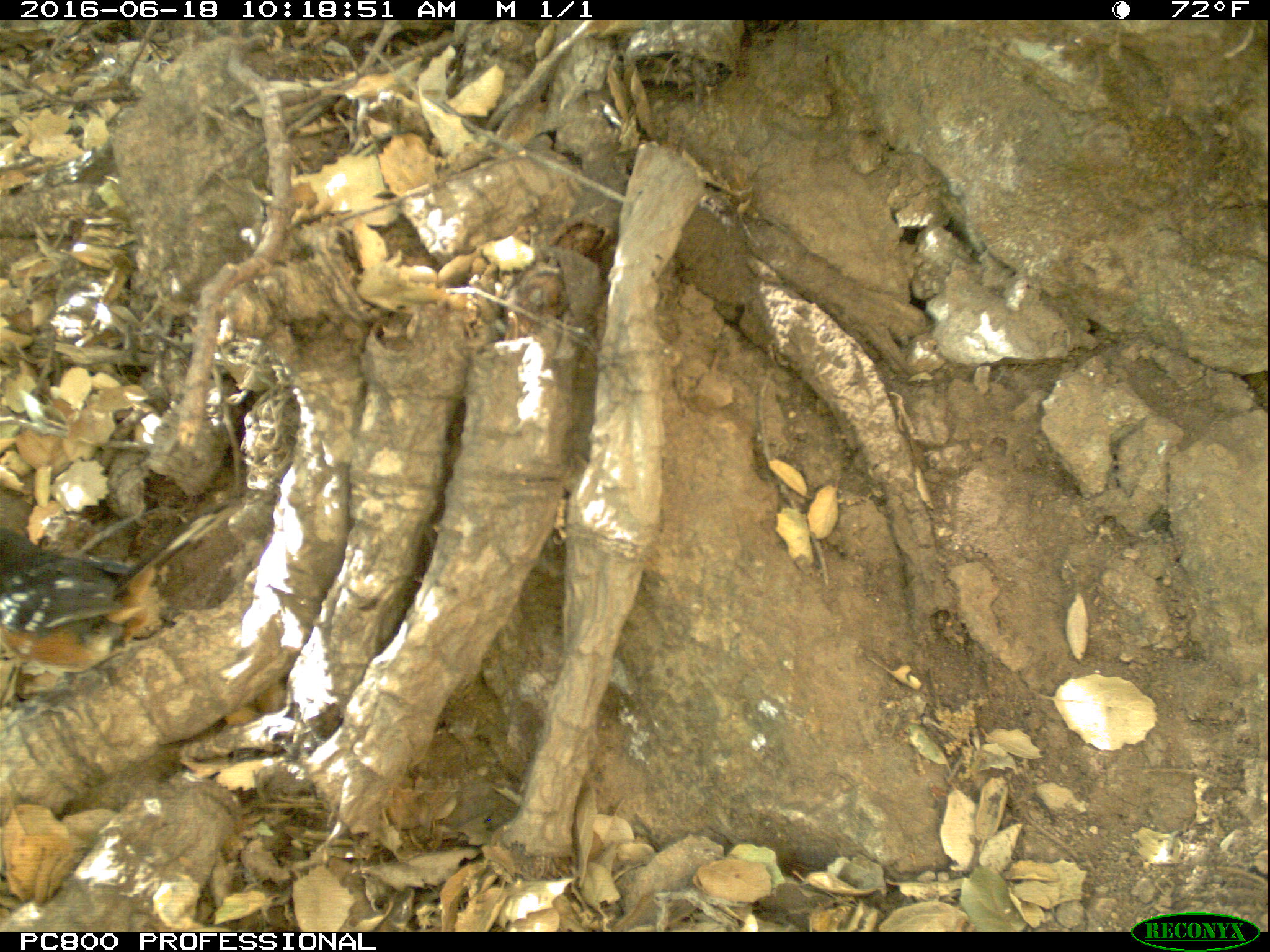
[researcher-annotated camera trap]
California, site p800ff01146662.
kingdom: Animalia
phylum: Chordata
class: Aves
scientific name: Aves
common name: bird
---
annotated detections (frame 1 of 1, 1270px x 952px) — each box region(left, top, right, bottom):
bird: region(0, 495, 231, 709)